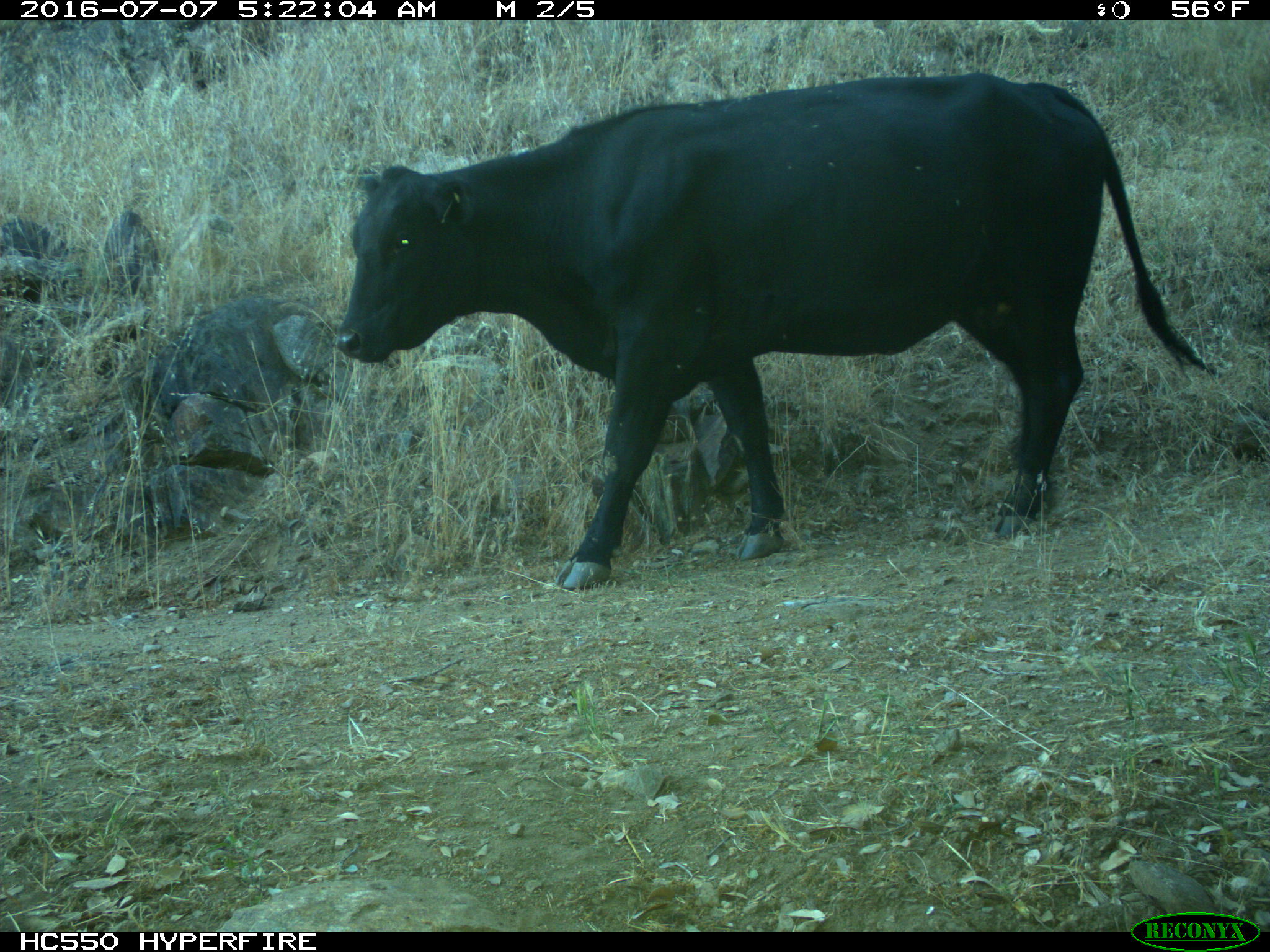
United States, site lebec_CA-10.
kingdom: Animalia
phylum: Chordata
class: Mammalia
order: Artiodactyla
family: Bovidae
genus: Bos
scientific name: Bos taurus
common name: domestic cow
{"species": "Bos taurus (domestic cow)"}